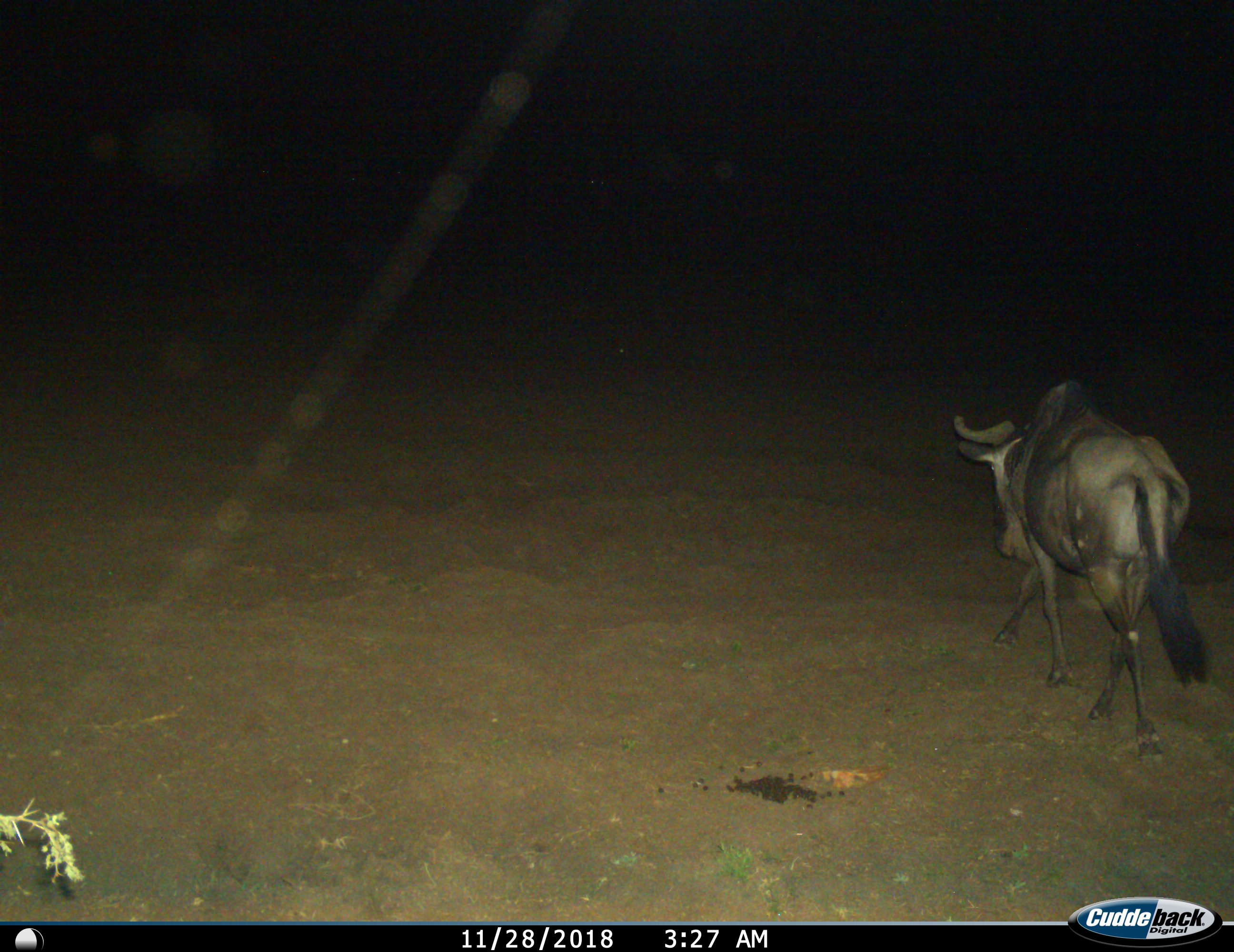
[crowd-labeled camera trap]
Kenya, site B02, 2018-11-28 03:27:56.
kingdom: Animalia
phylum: Chordata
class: Mammalia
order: Artiodactyla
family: Bovidae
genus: Connochaetes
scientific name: Connochaetes taurinus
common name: common wildebeest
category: wildebeest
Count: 1.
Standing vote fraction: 20%.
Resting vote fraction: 0%.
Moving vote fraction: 90%.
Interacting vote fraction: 0%.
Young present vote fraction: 0%.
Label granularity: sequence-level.